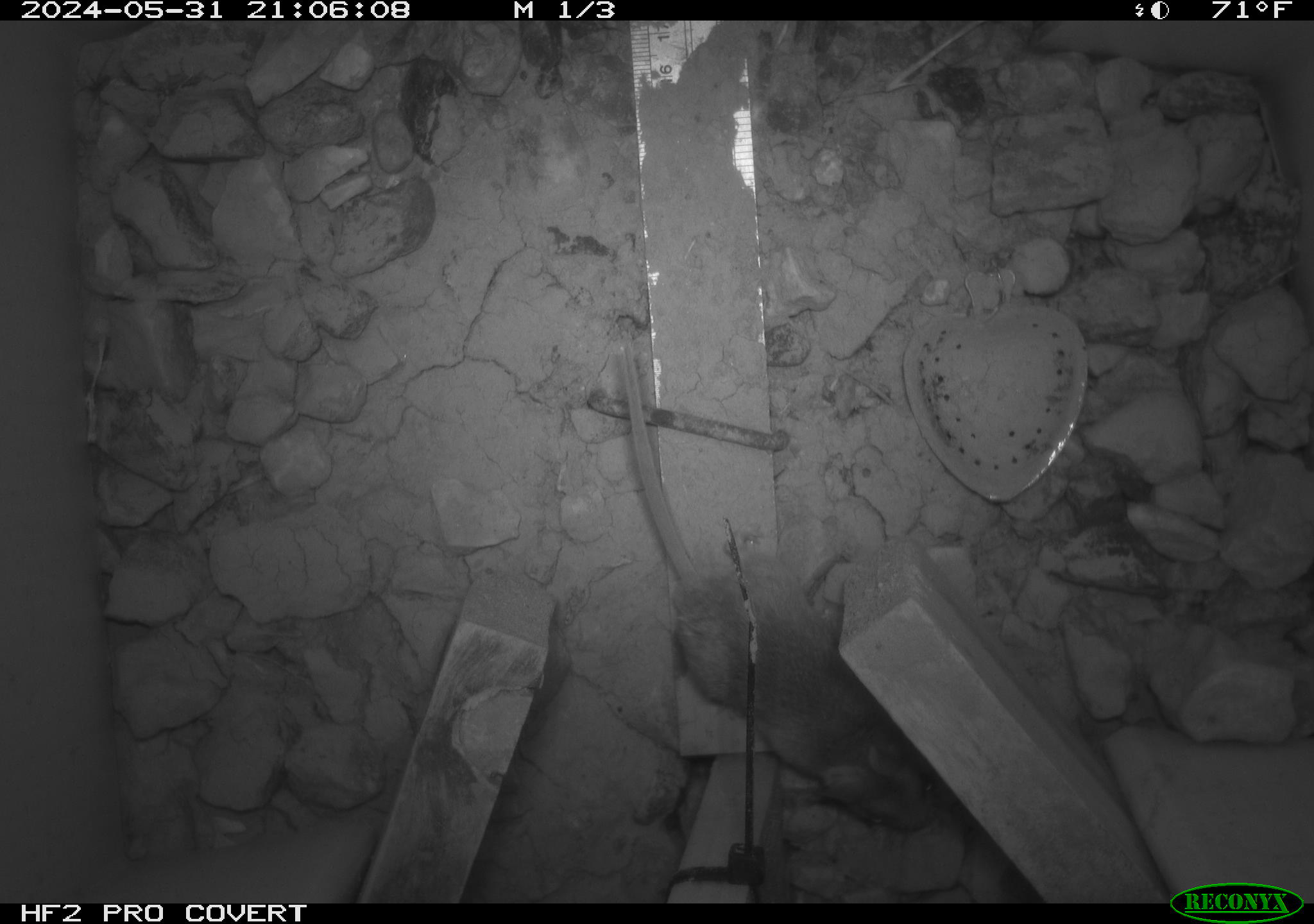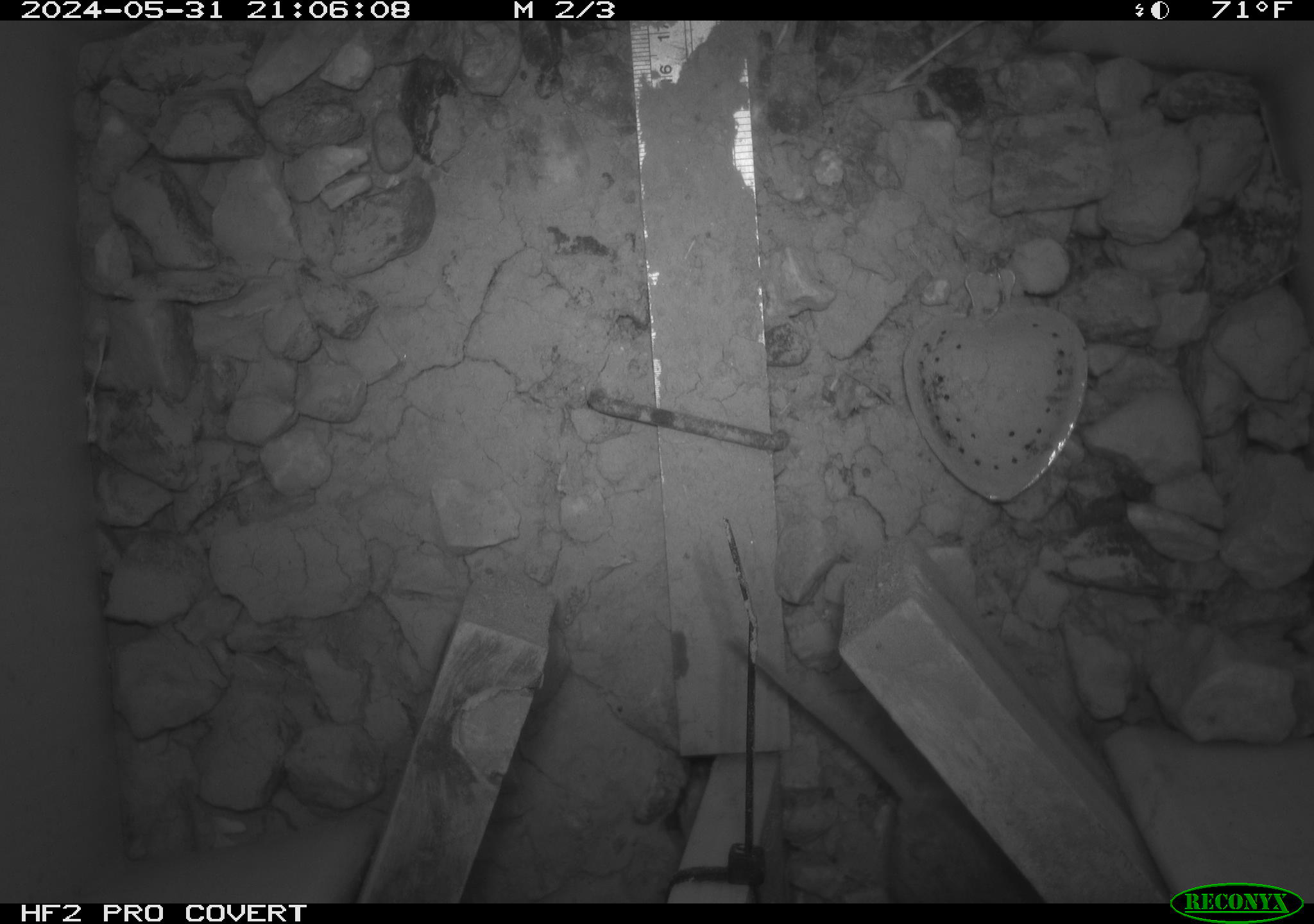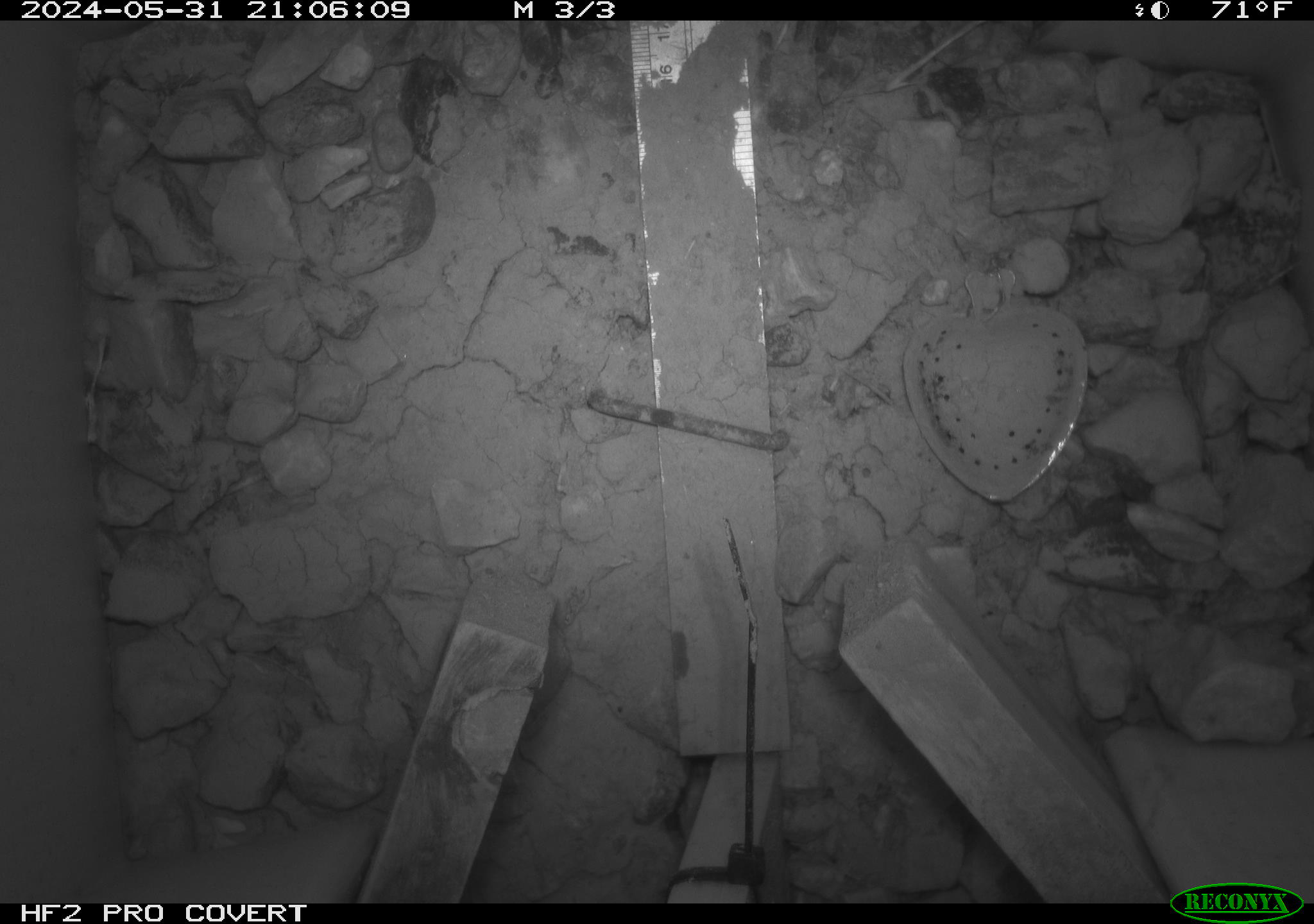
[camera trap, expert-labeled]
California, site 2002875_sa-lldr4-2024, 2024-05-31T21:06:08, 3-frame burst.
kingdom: Animalia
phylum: Chordata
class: Mammalia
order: Rodentia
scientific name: Rodentia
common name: rodent